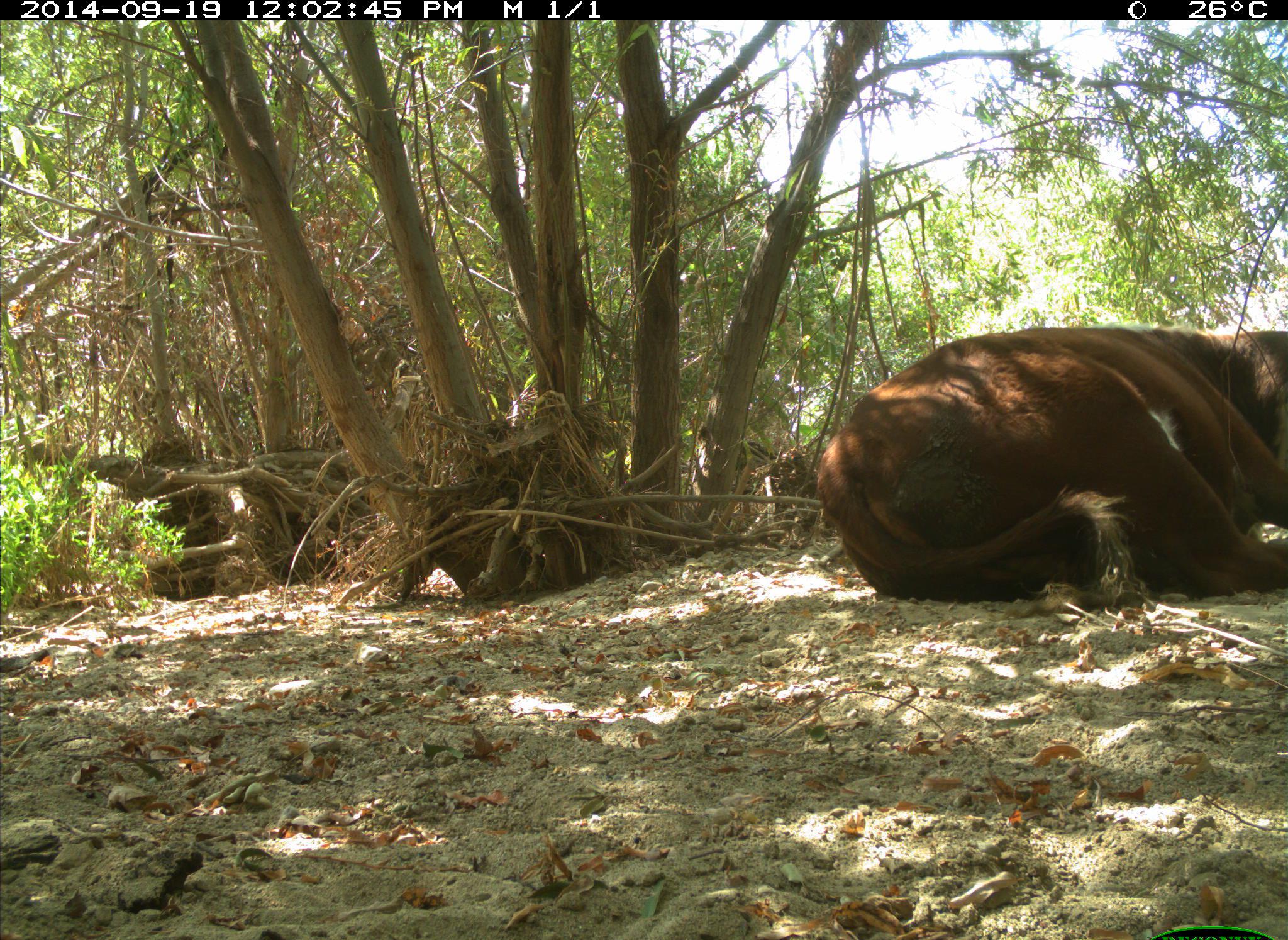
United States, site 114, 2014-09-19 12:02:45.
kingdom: Animalia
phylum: Chordata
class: Mammalia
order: Artiodactyla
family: Bovidae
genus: Bos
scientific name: Bos taurus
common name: cow